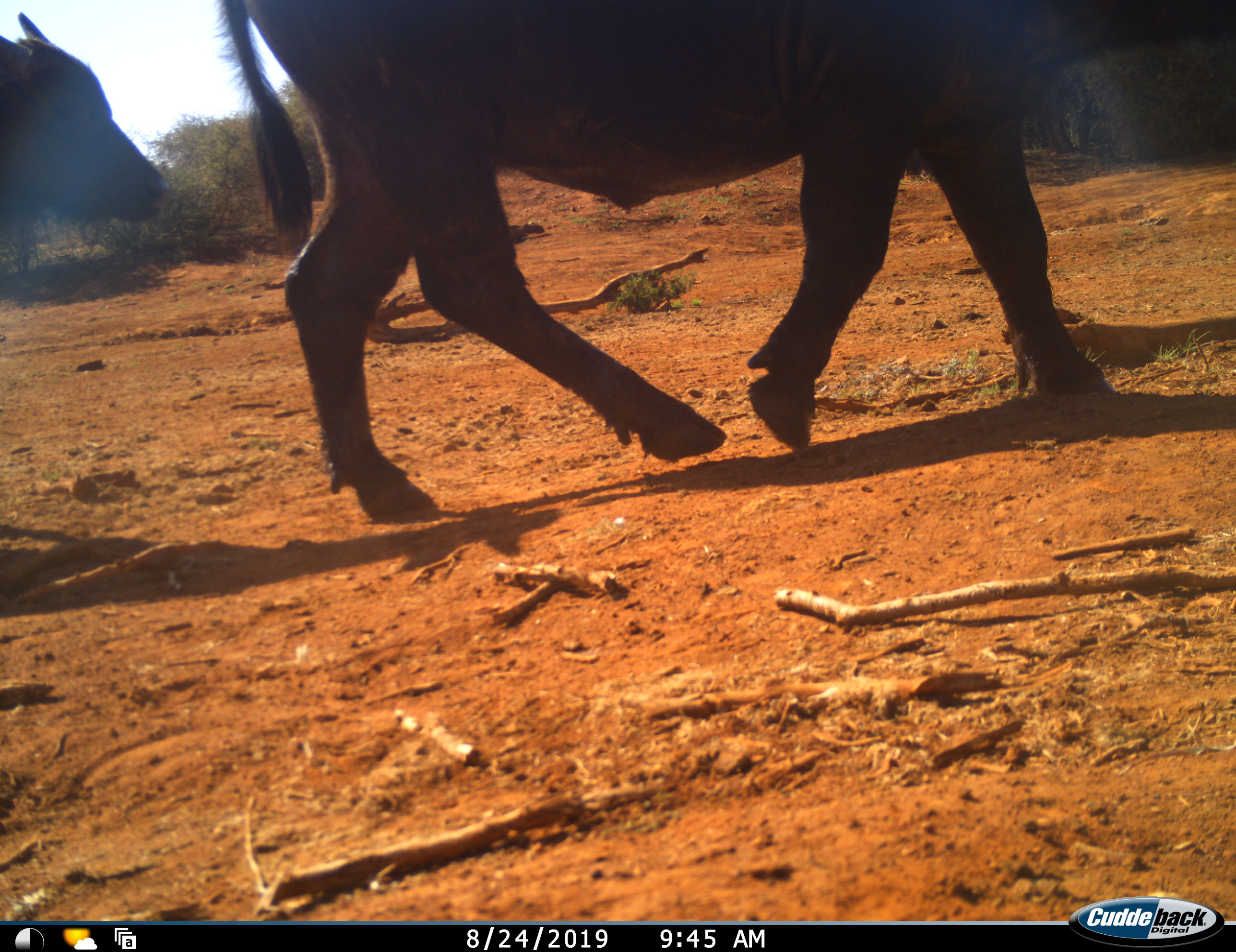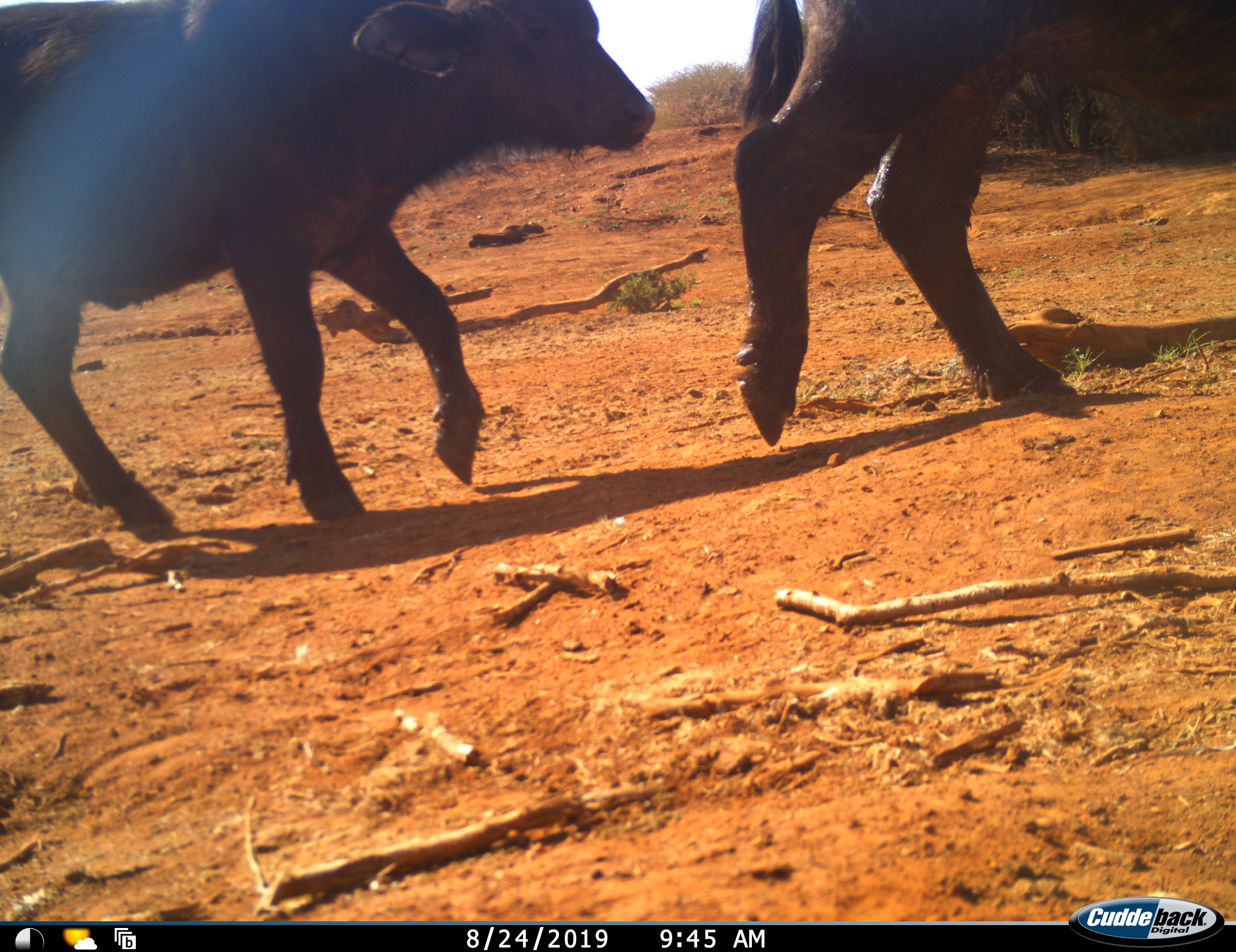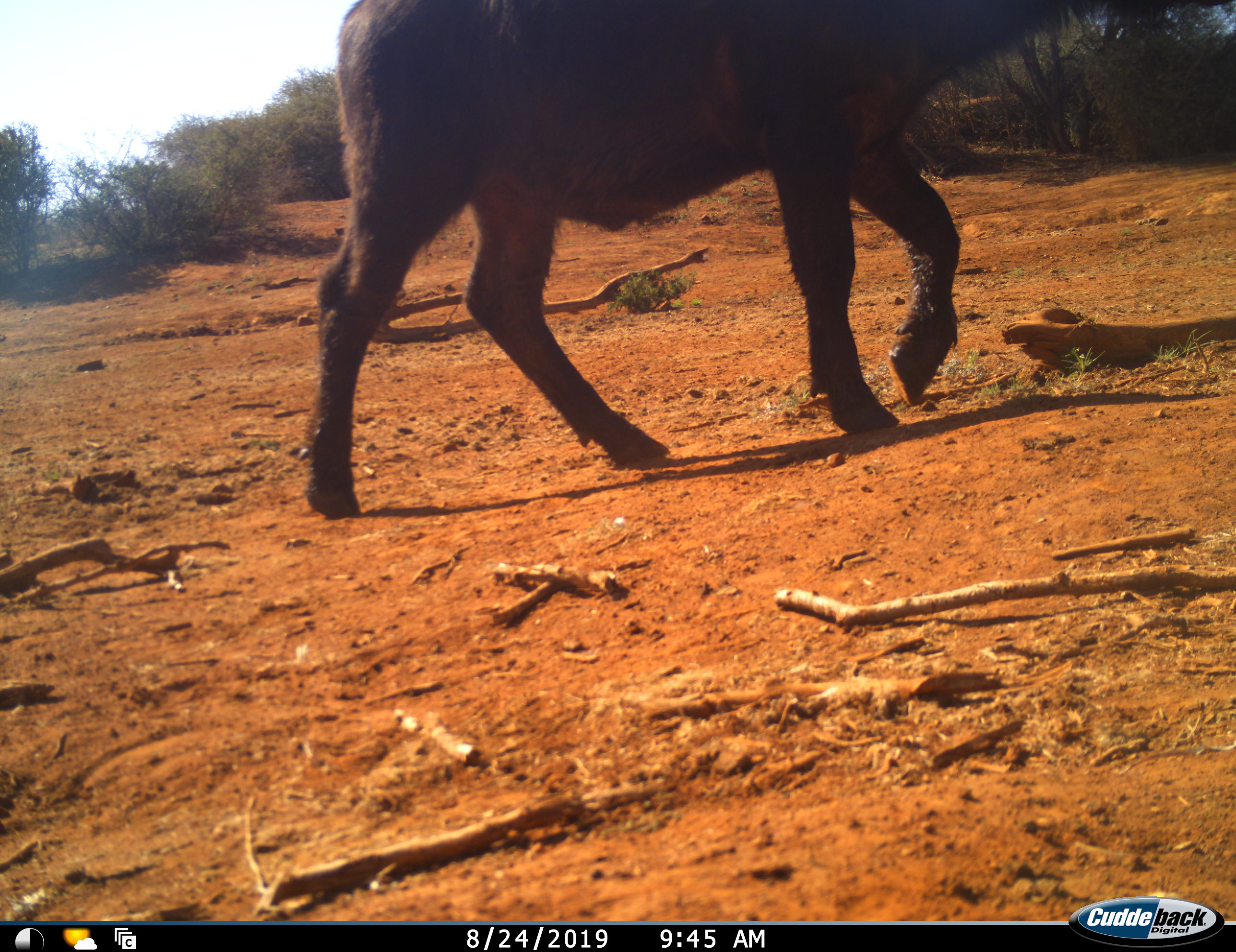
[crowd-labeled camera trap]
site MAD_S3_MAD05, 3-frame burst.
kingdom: Animalia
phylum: Chordata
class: Mammalia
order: Artiodactyla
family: Bovidae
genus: Syncerus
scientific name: Syncerus caffer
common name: african buffalo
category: buffalo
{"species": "buffalo (african buffalo) (Syncerus caffer)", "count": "2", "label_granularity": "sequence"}